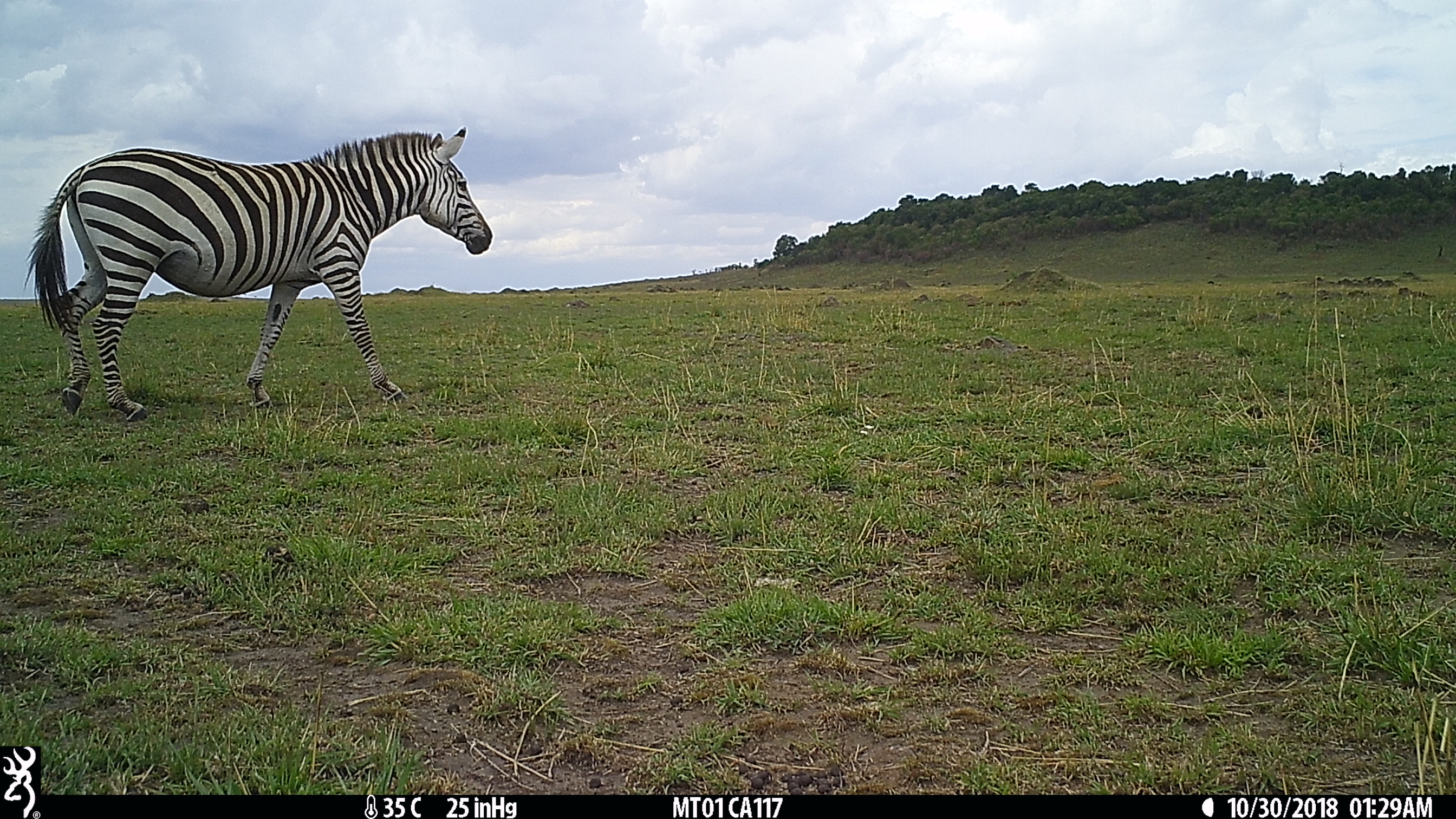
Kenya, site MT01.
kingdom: Animalia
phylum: Chordata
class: Mammalia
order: Perissodactyla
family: Equidae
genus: Equus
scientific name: Equus quagga burchellii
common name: burchell's zebra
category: zebra